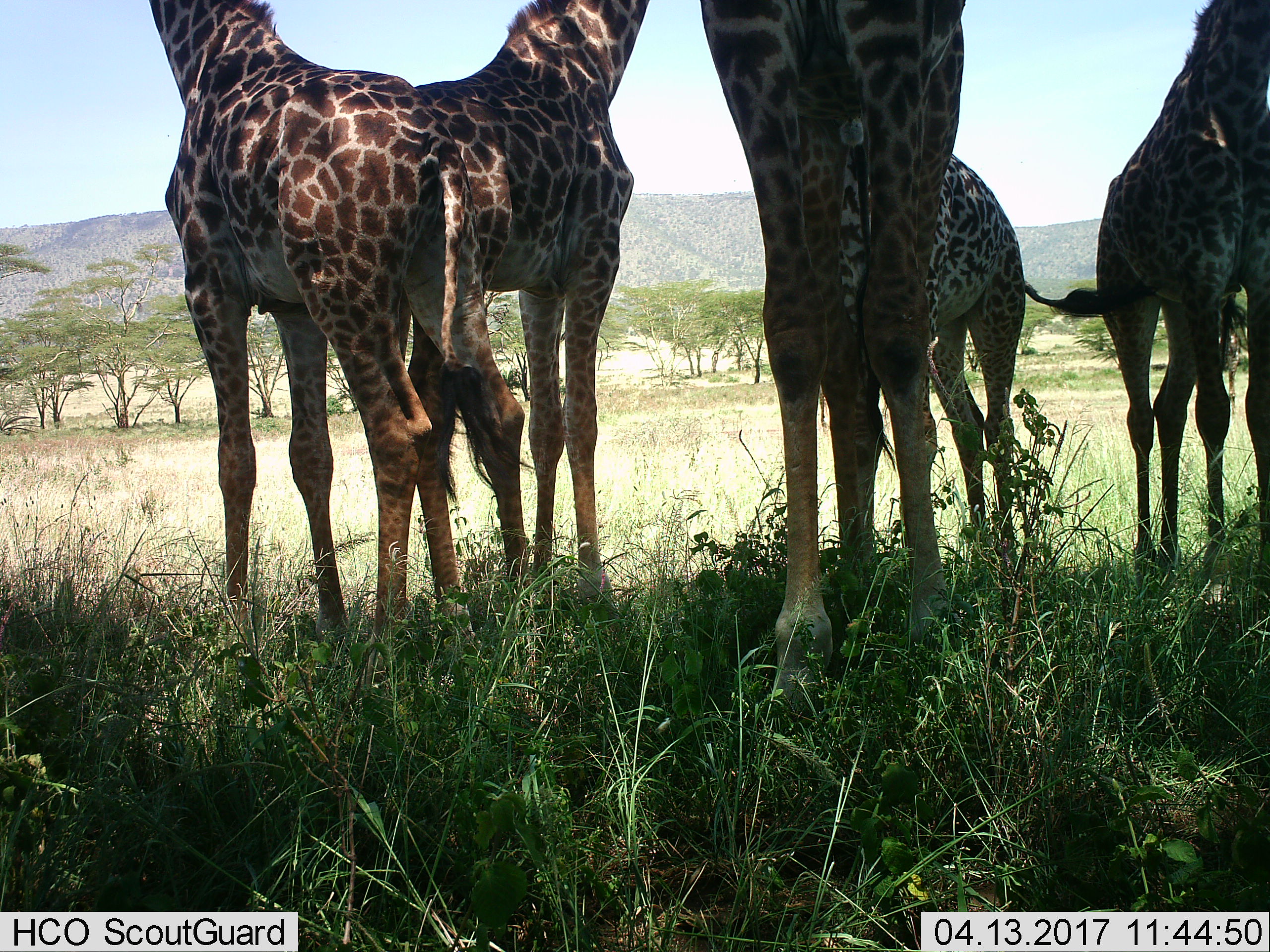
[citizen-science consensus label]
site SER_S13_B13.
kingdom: Animalia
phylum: Chordata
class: Mammalia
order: Artiodactyla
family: Giraffidae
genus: Giraffa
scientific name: Giraffa camelopardalis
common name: giraffe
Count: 5.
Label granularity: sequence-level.